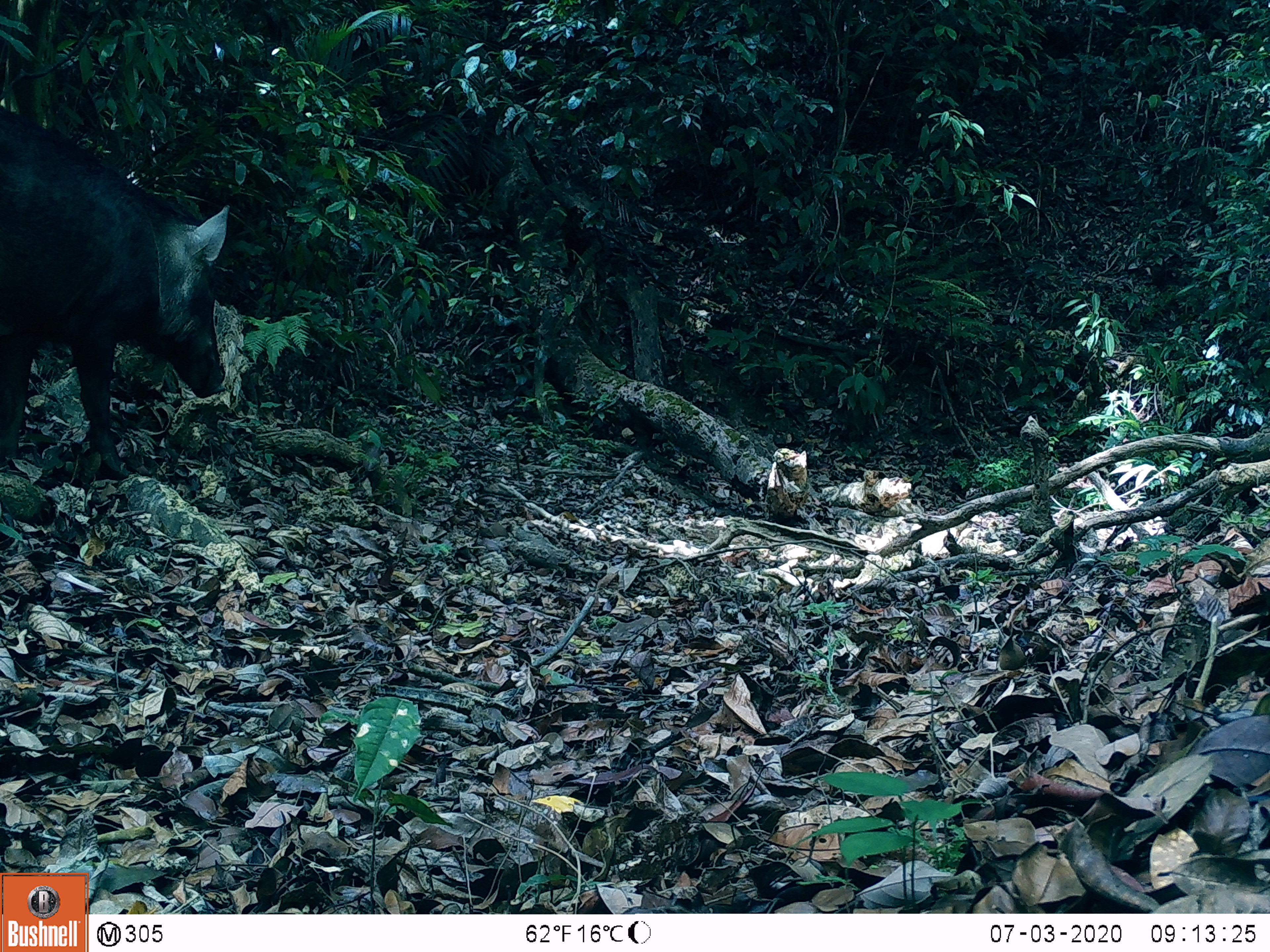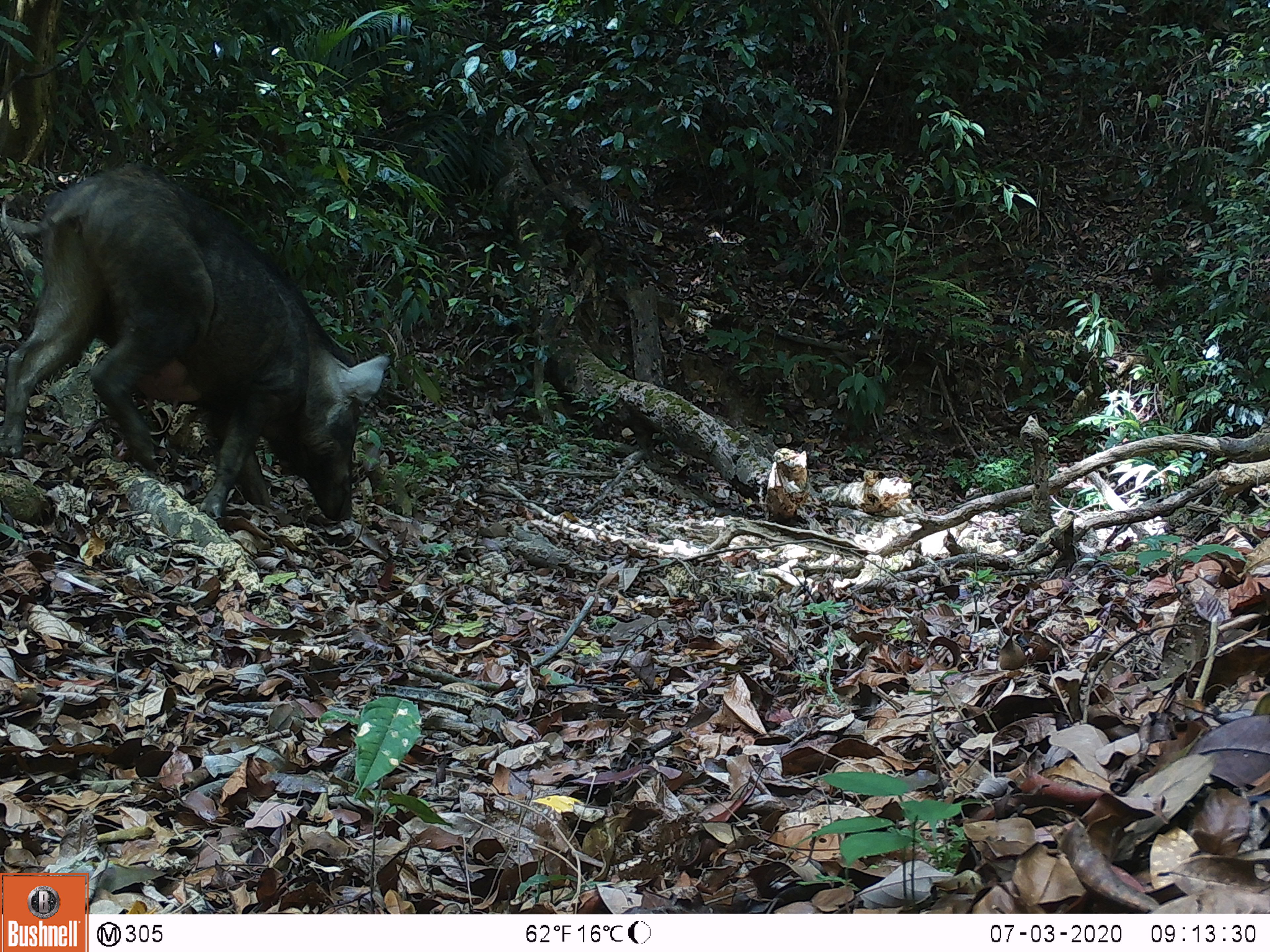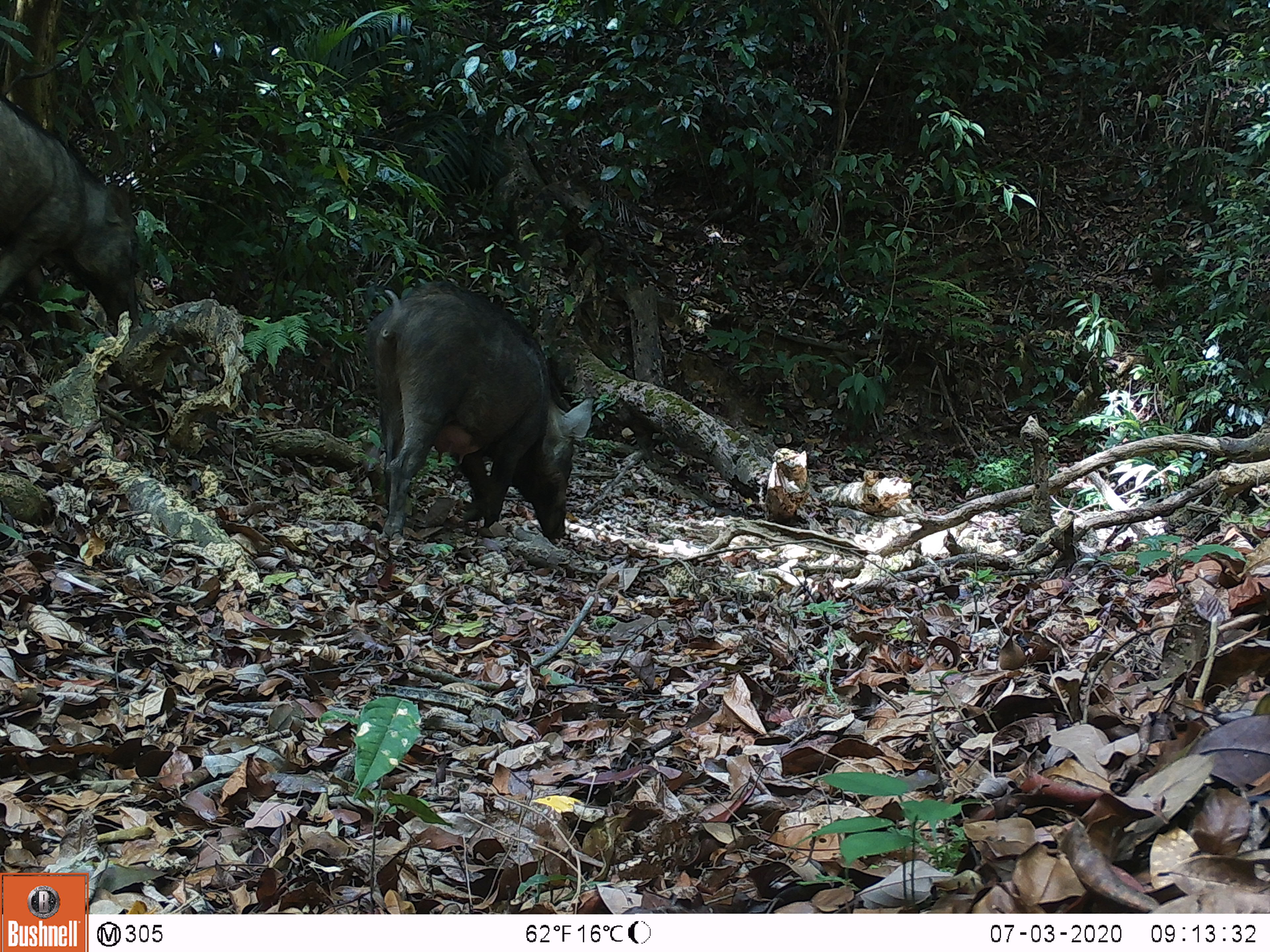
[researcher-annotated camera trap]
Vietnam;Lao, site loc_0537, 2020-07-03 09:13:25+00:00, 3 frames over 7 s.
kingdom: Animalia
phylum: Chordata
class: Mammalia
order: Artiodactyla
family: Suidae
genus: Sus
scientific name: Sus scrofa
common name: eurasian wild pig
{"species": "eurasian wild pig (Sus scrofa)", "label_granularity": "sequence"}